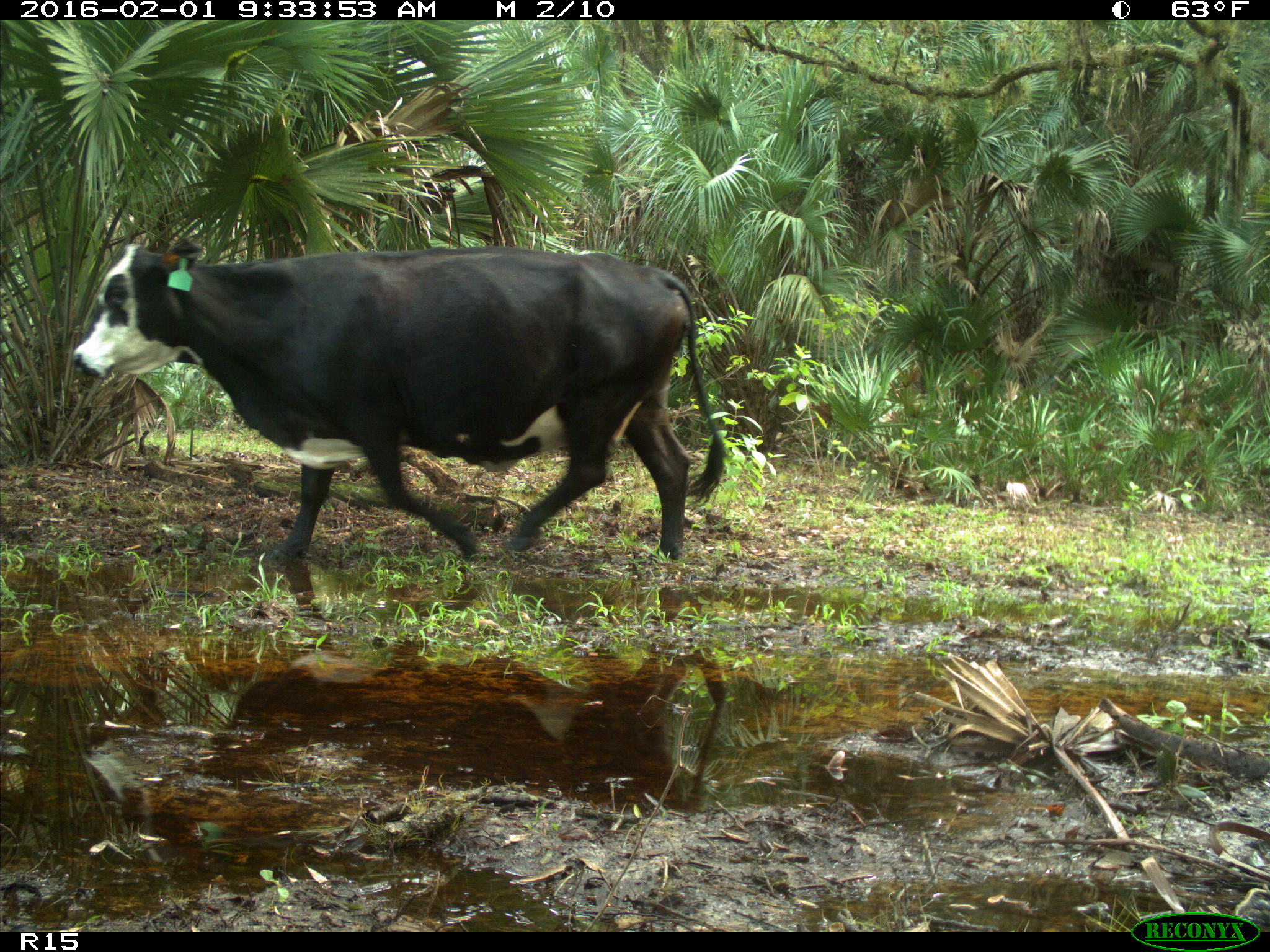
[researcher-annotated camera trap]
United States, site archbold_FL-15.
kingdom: Animalia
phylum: Chordata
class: Mammalia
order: Artiodactyla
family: Bovidae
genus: Bos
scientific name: Bos taurus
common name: domestic cow